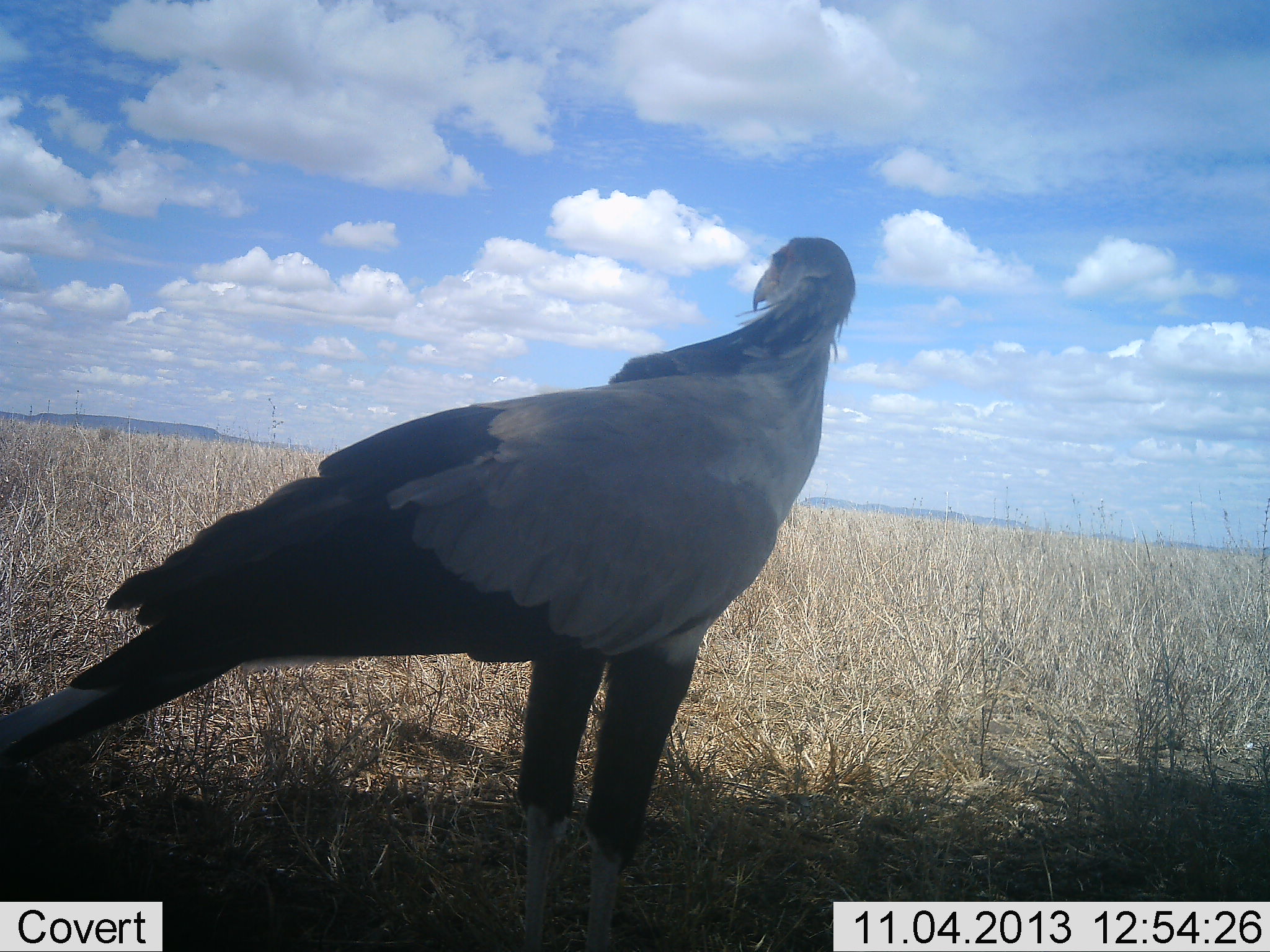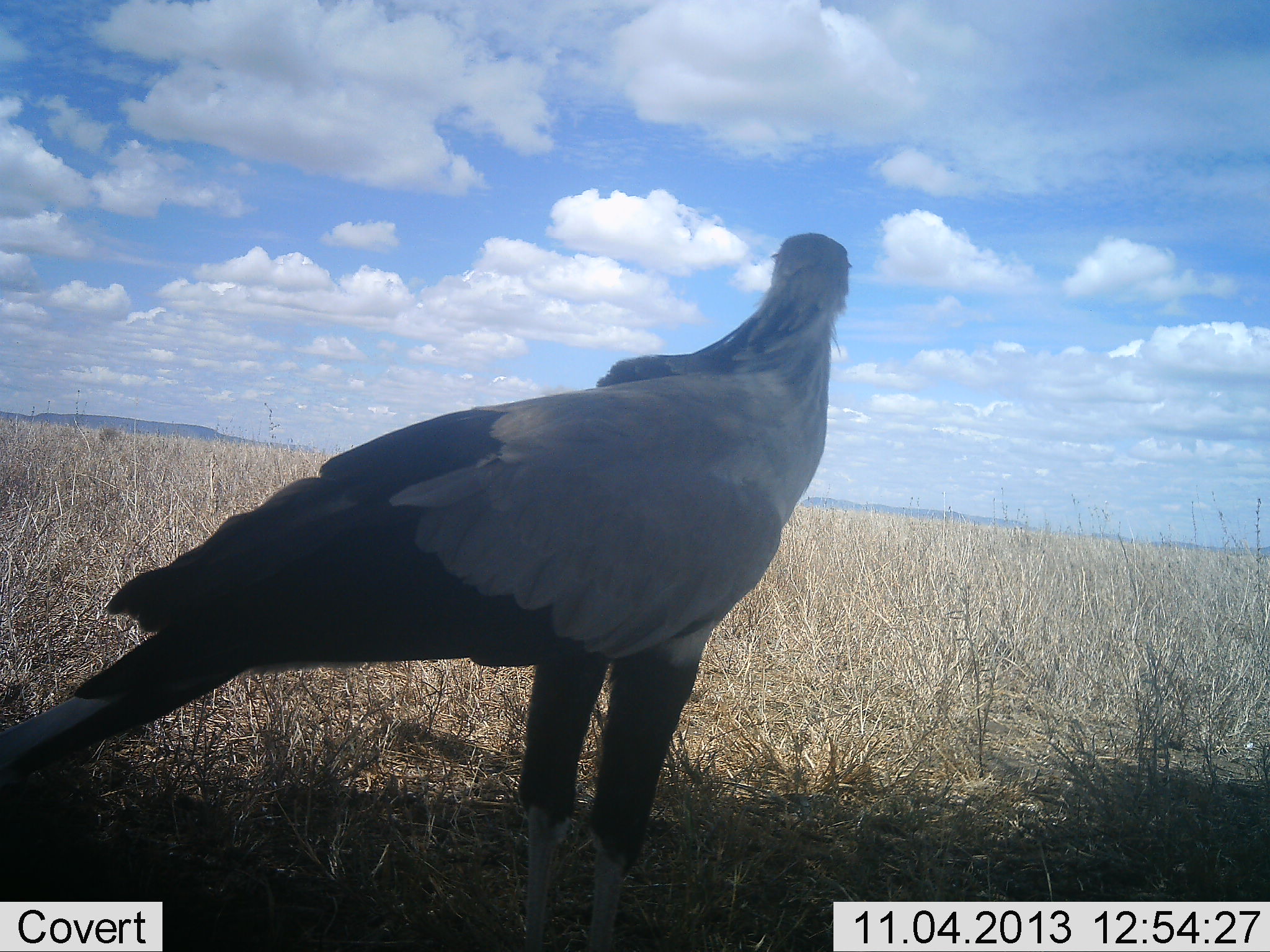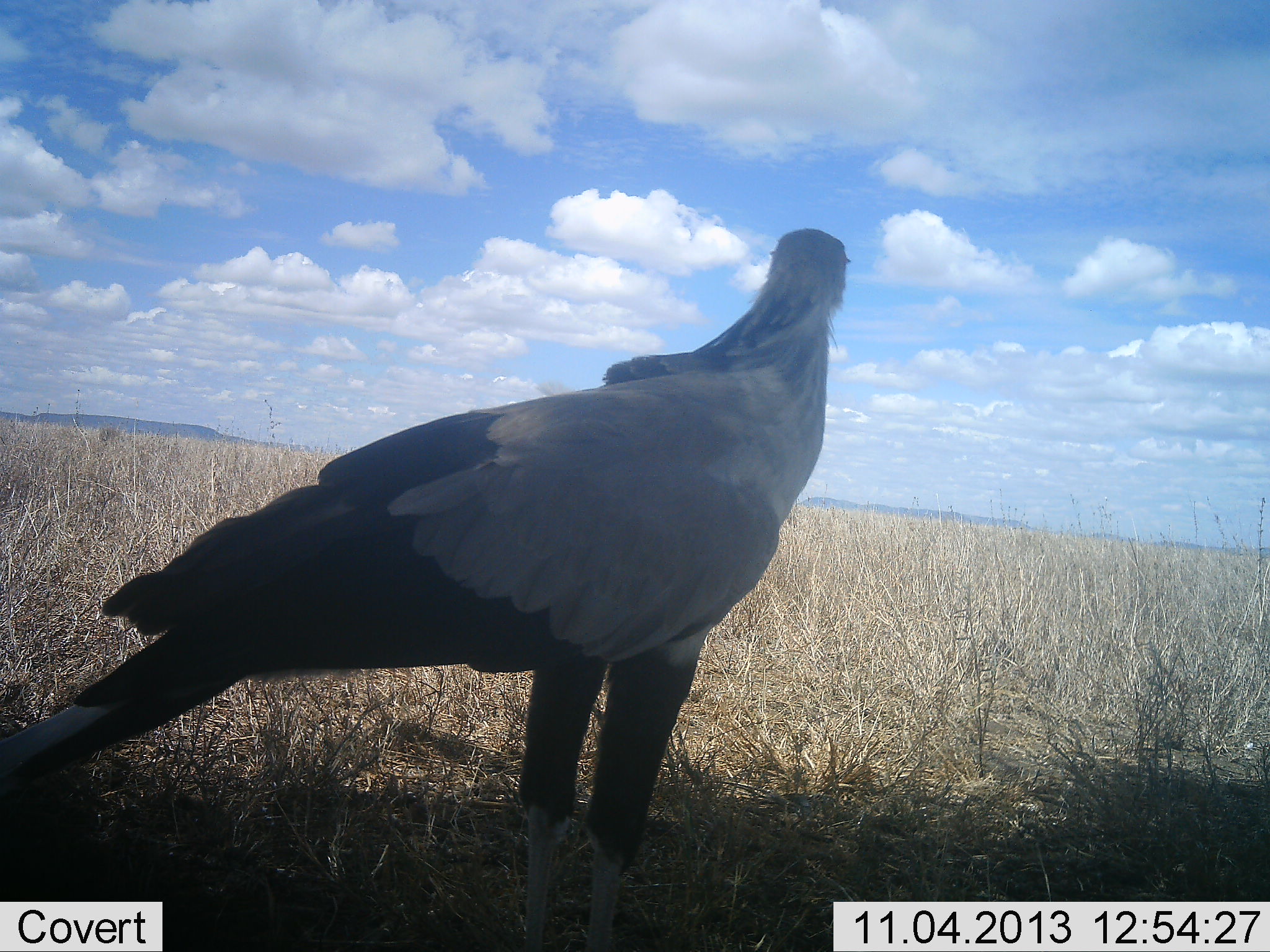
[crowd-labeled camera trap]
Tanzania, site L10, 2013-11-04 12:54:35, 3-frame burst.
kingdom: Animalia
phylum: Chordata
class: Aves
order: Accipitriformes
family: Sagittariidae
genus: Sagittarius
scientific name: Sagittarius serpentarius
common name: secretary bird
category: secretarybird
Secretarybird (secretary bird) (Sagittarius serpentarius), count 1. Behavior (volunteer vote fractions): standing 100%, resting 0%, moving 0%, interacting 0%. Young present (vote fraction): 0%. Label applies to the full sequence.